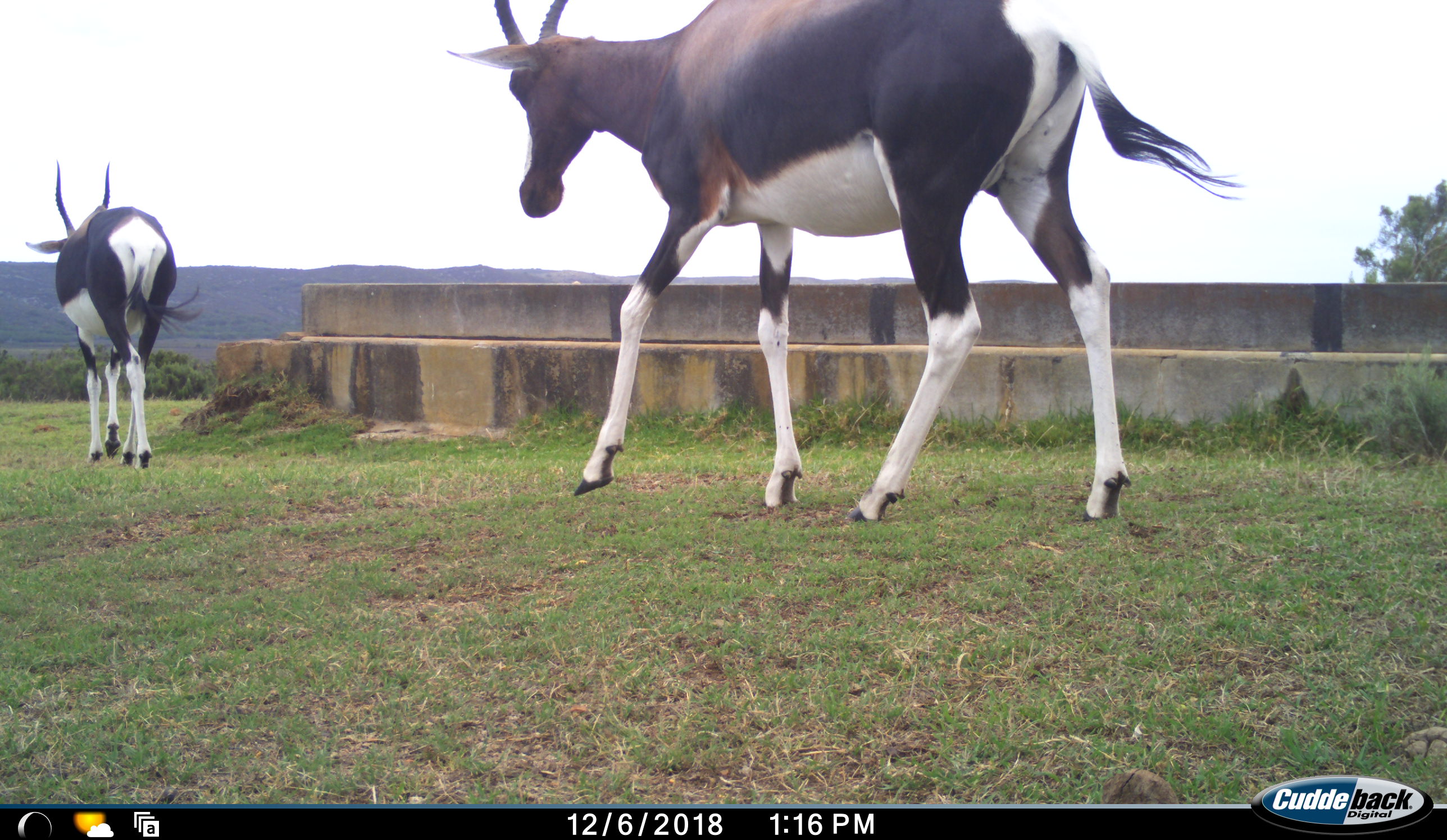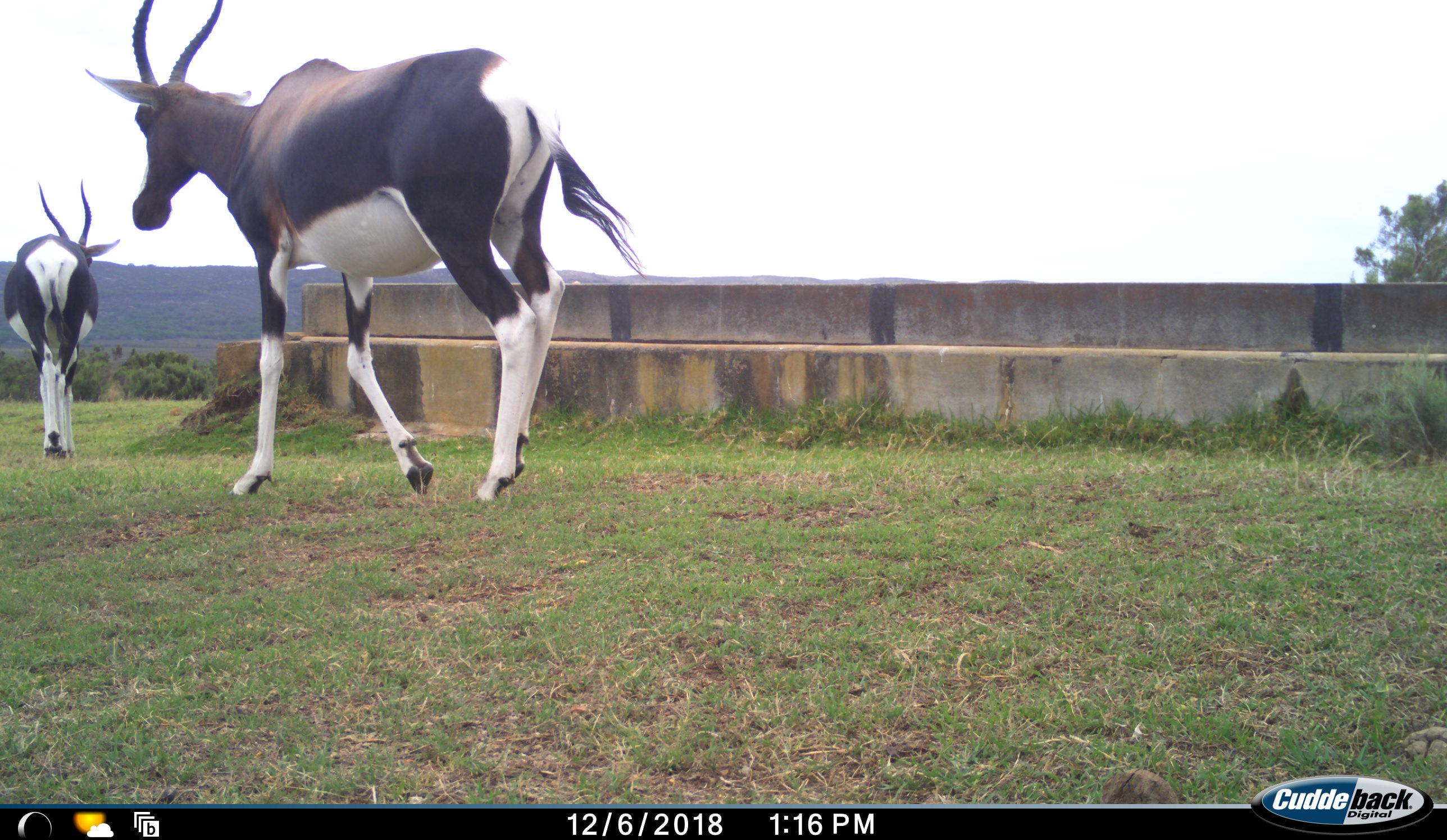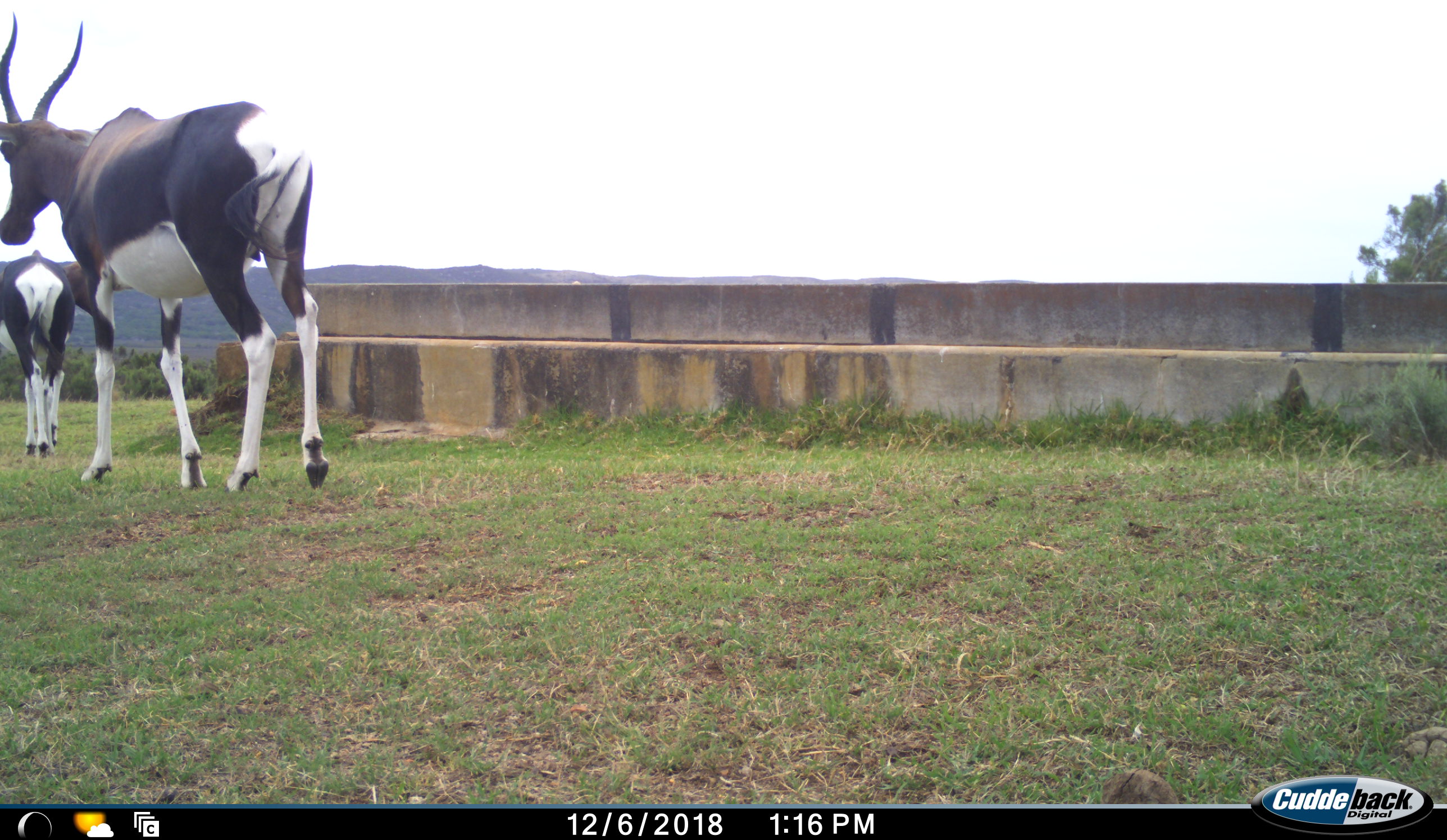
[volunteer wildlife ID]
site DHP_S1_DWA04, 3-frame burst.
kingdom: Animalia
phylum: Chordata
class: Mammalia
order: Artiodactyla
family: Bovidae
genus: Damaliscus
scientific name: Damaliscus pygargus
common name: bontebok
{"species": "bontebok (Damaliscus pygargus)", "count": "2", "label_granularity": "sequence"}